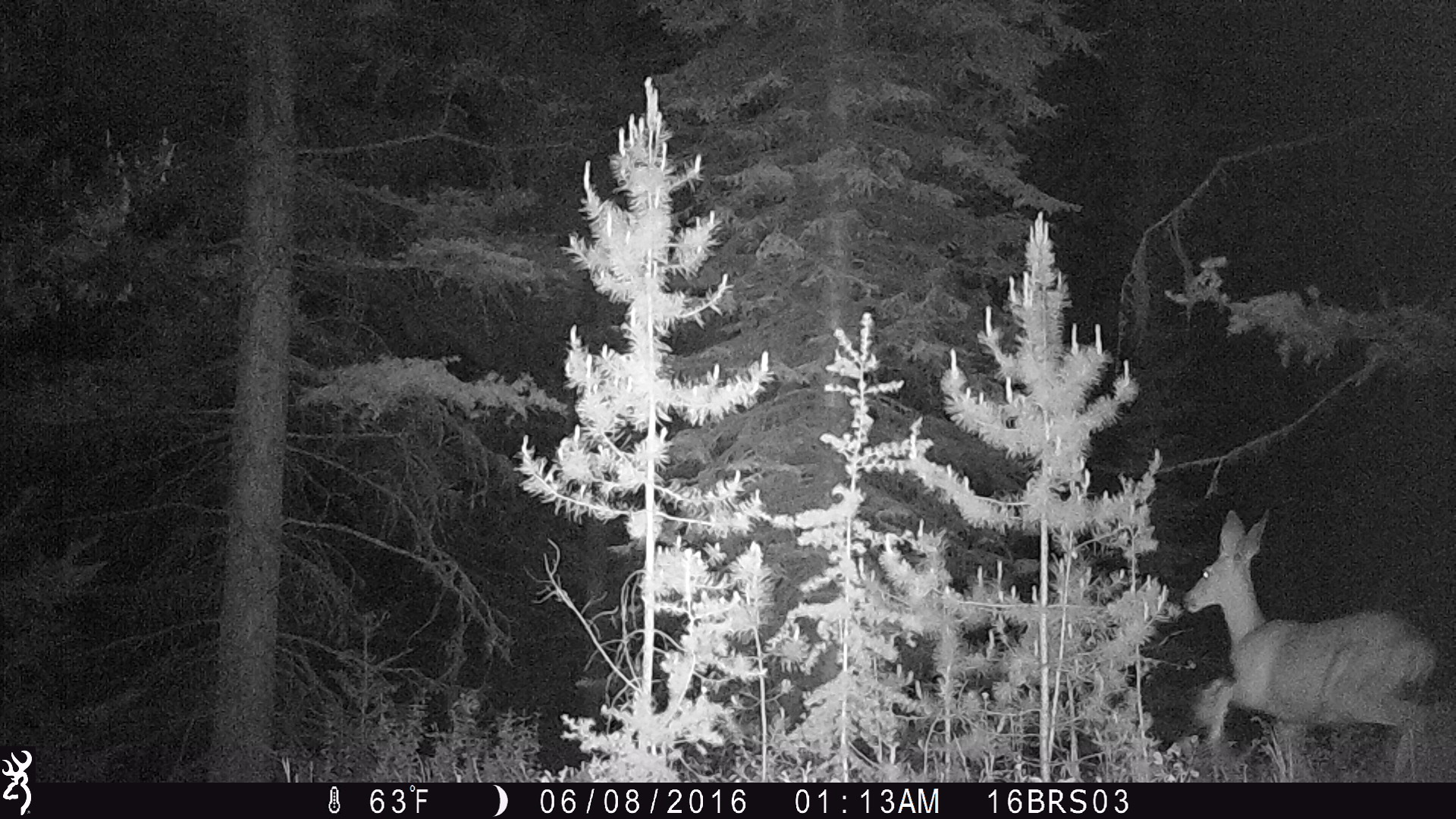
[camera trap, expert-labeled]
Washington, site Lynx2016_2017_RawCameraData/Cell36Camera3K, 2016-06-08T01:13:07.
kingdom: Animalia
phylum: Chordata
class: Mammalia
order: Artiodactyla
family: Cervidae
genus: Odocoileus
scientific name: Odocoileus hemionus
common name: mule deer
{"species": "Odocoileus hemionus (mule deer)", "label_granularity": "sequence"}